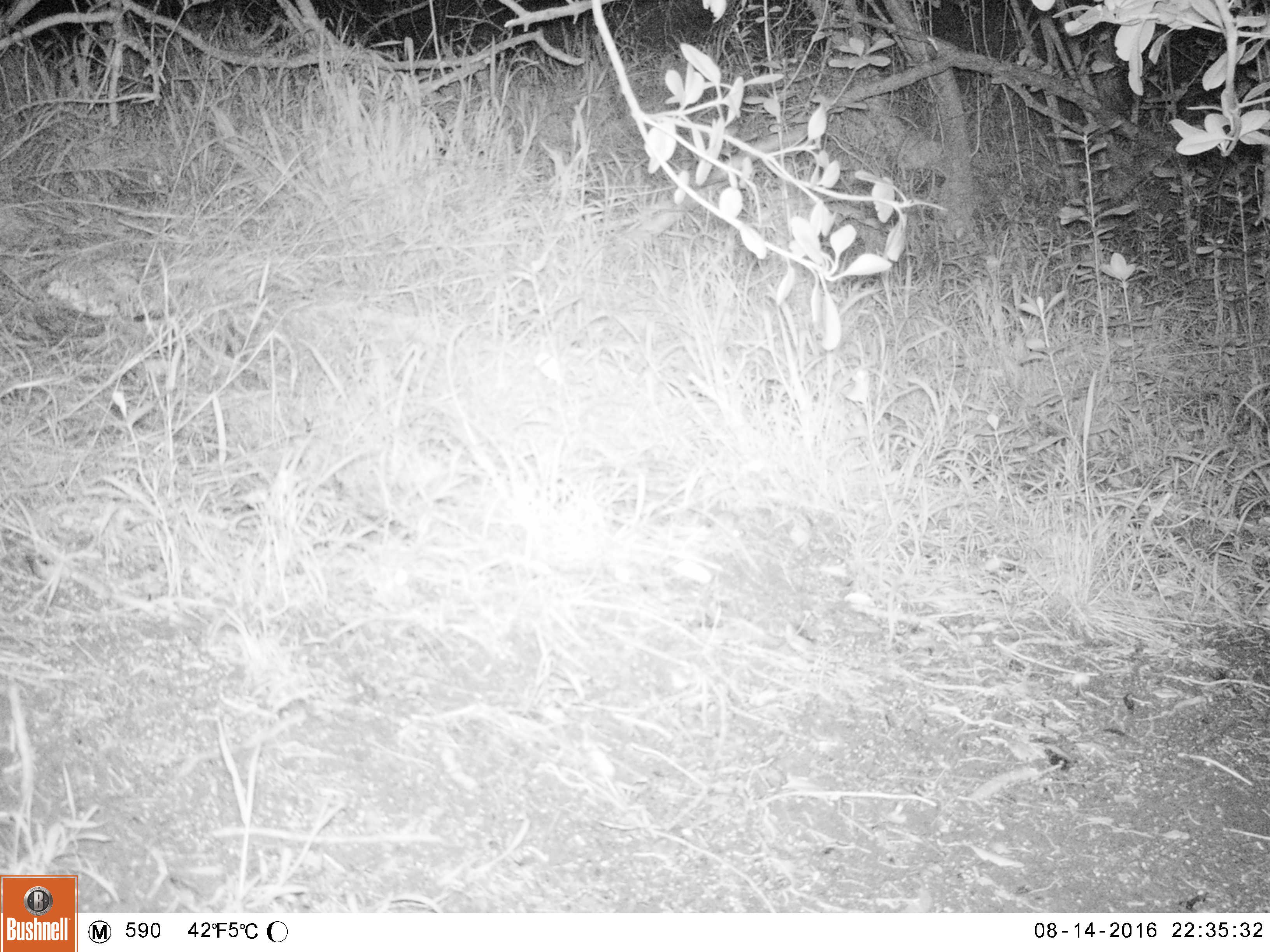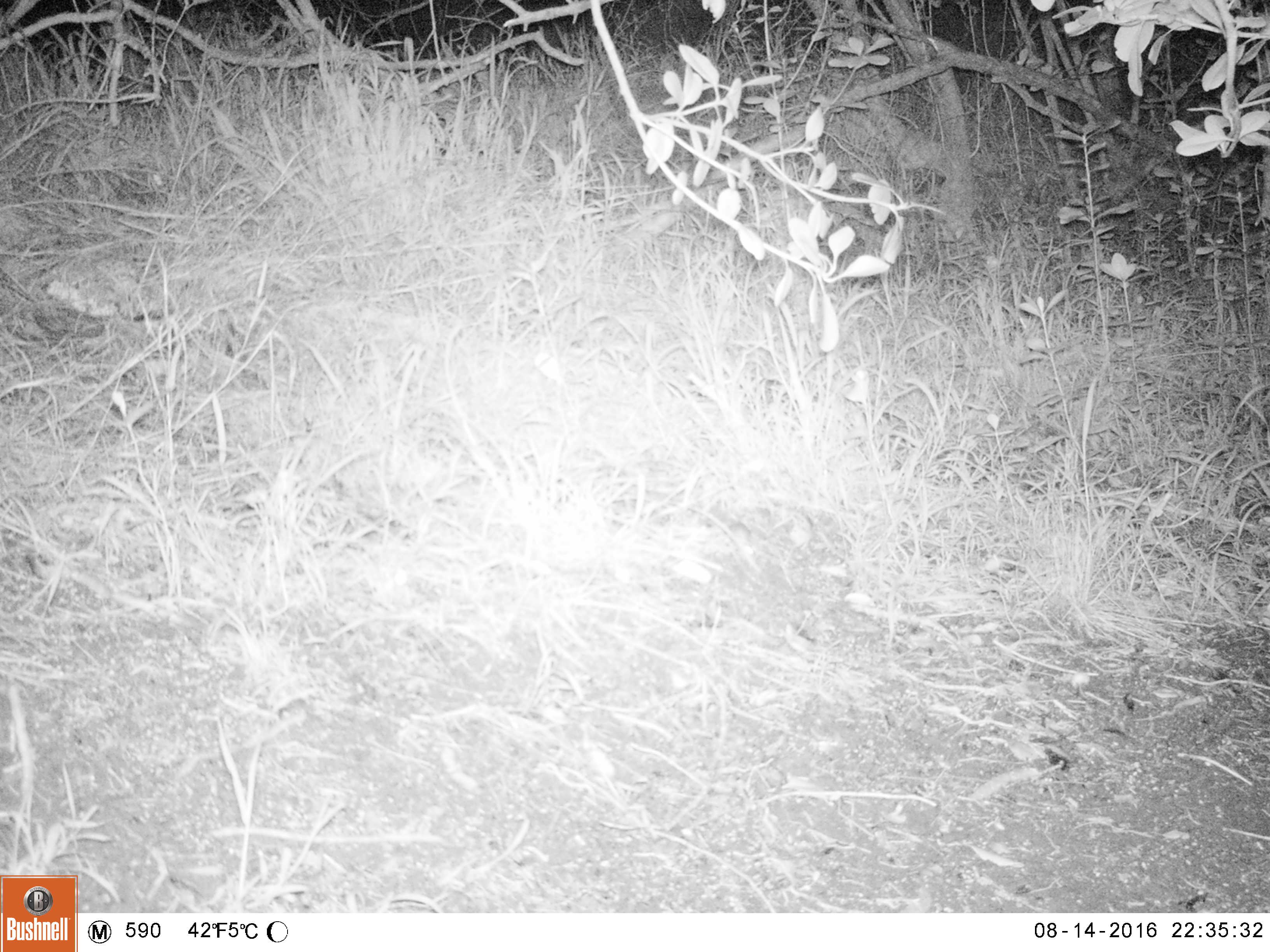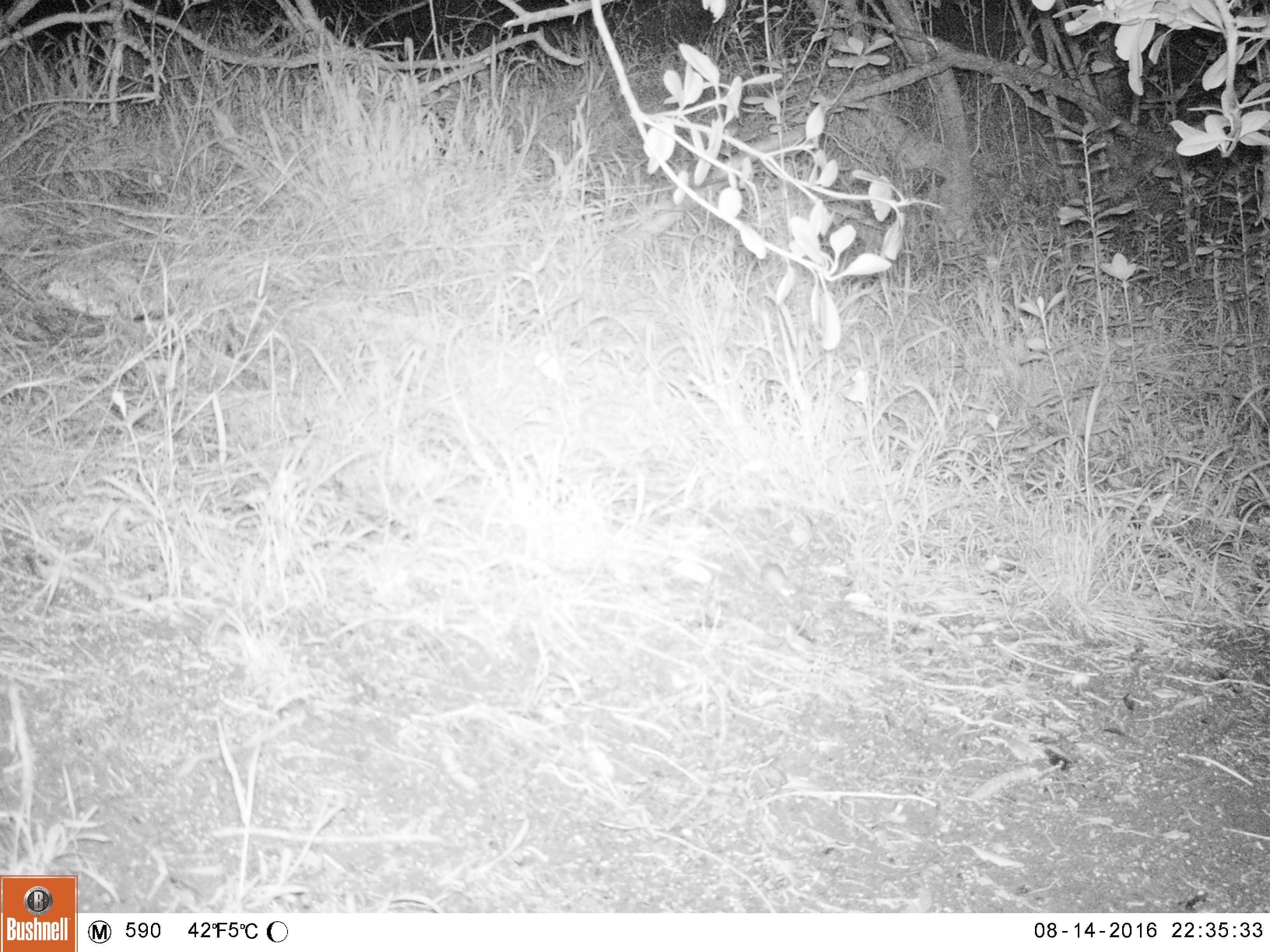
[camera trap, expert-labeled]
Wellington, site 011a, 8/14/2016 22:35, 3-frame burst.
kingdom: Animalia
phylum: Chordata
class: Mammalia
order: Rodentia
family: Muridae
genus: Mus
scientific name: Mus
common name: mouse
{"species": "mouse (Mus)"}